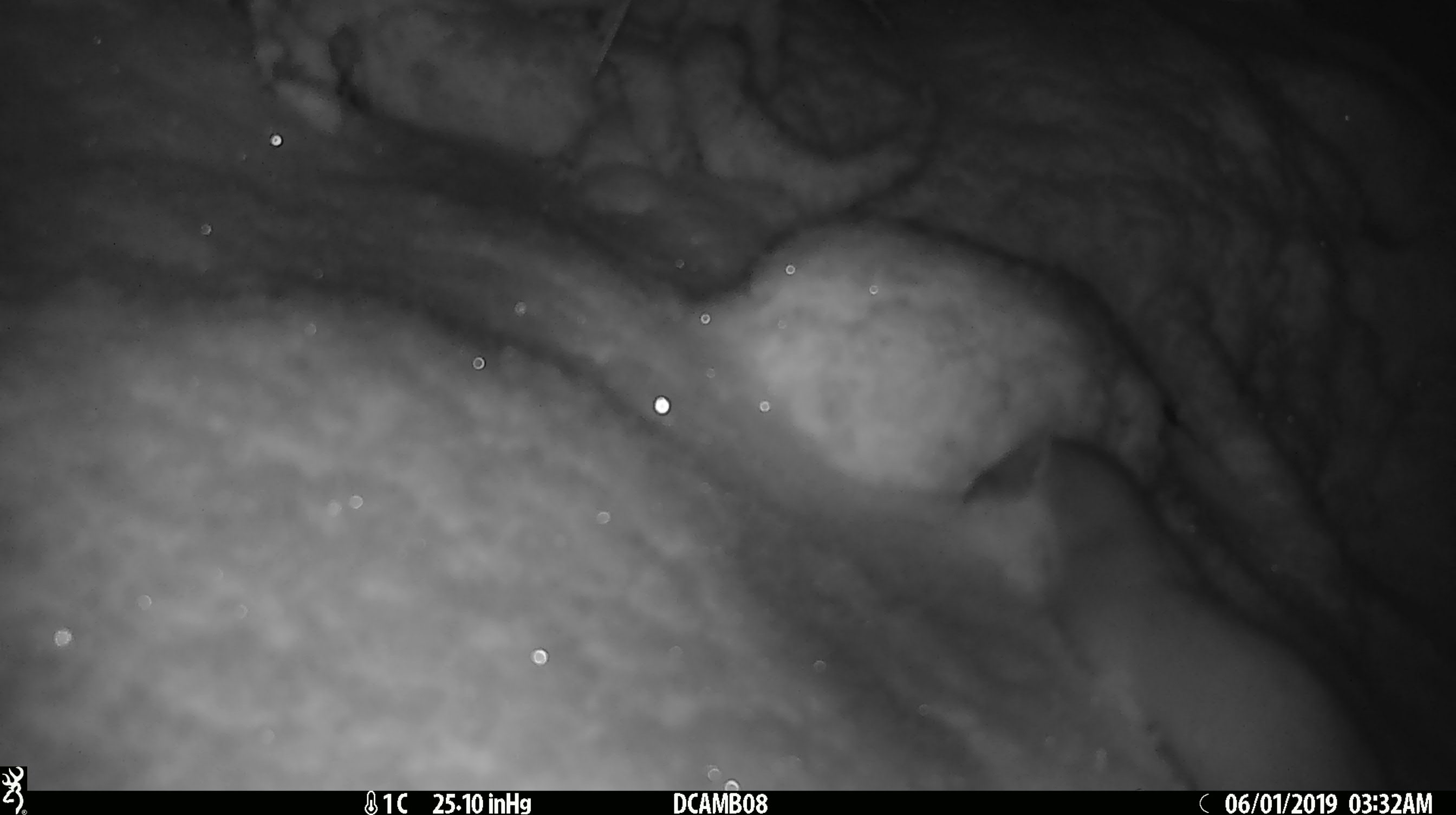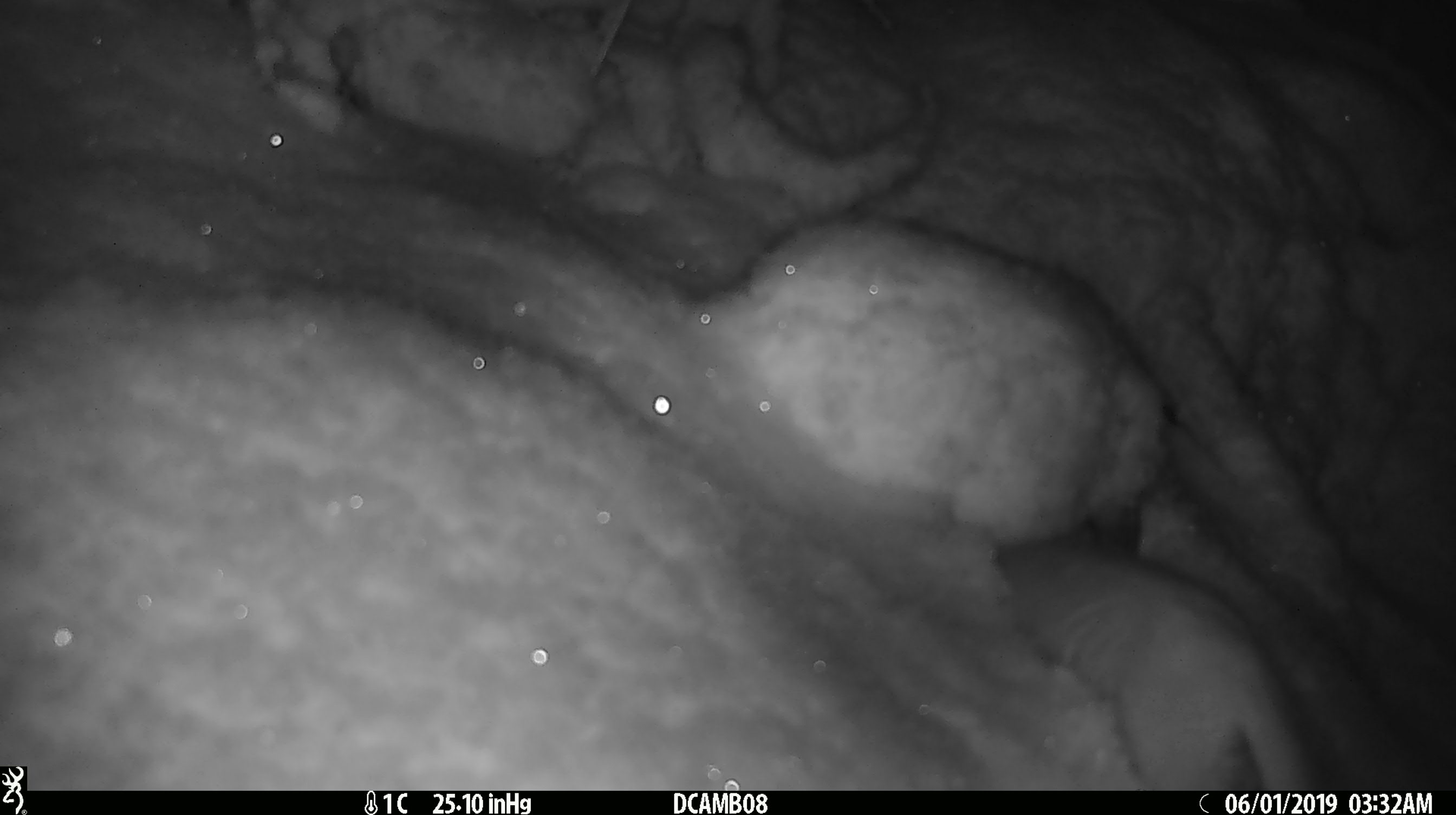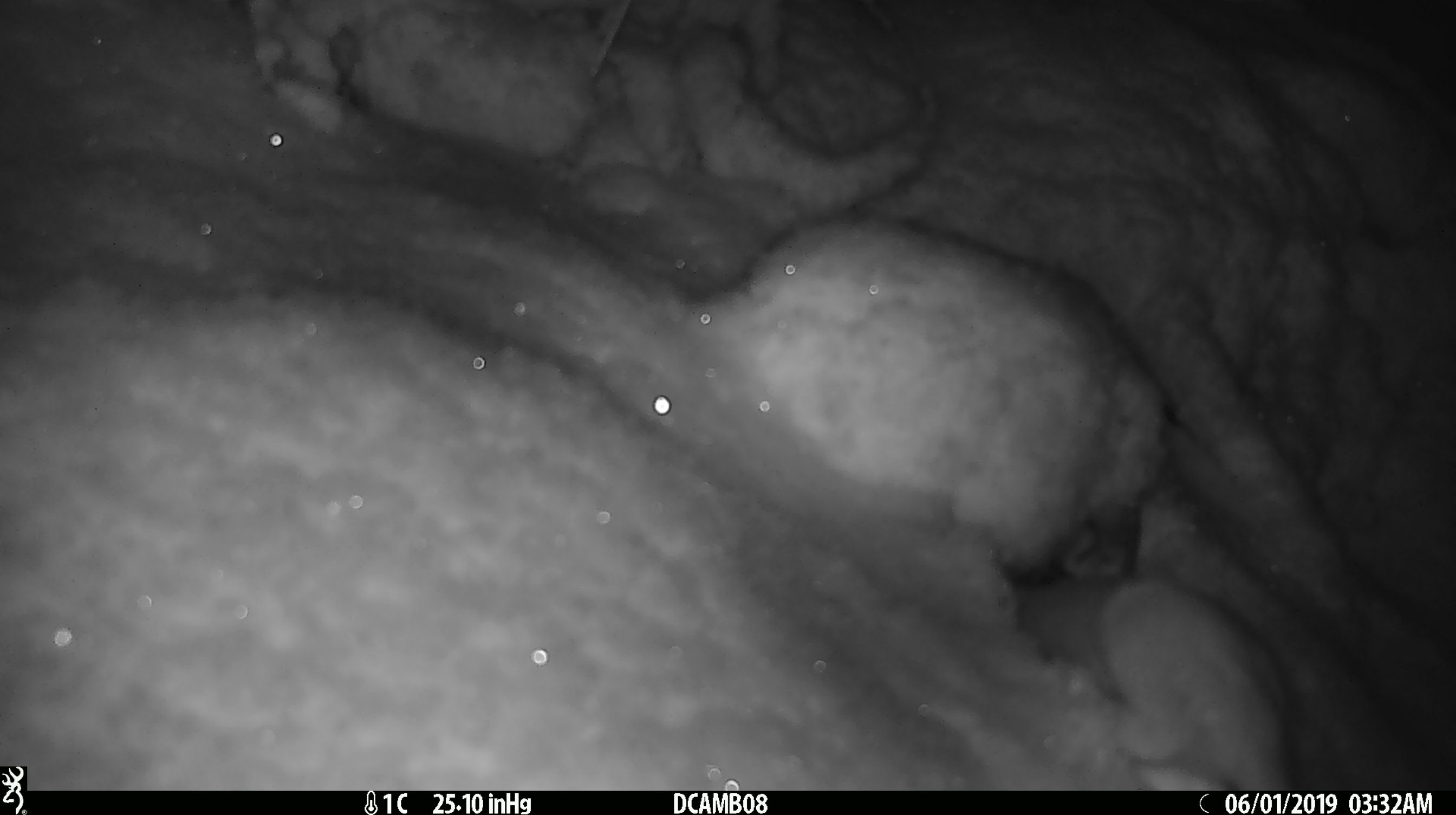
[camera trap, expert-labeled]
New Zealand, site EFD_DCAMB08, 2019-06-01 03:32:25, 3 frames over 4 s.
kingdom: Animalia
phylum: Chordata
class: Mammalia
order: Carnivora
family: Mustelidae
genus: Mustela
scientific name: Mustela erminea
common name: stoat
Stoat (Mustela erminea).